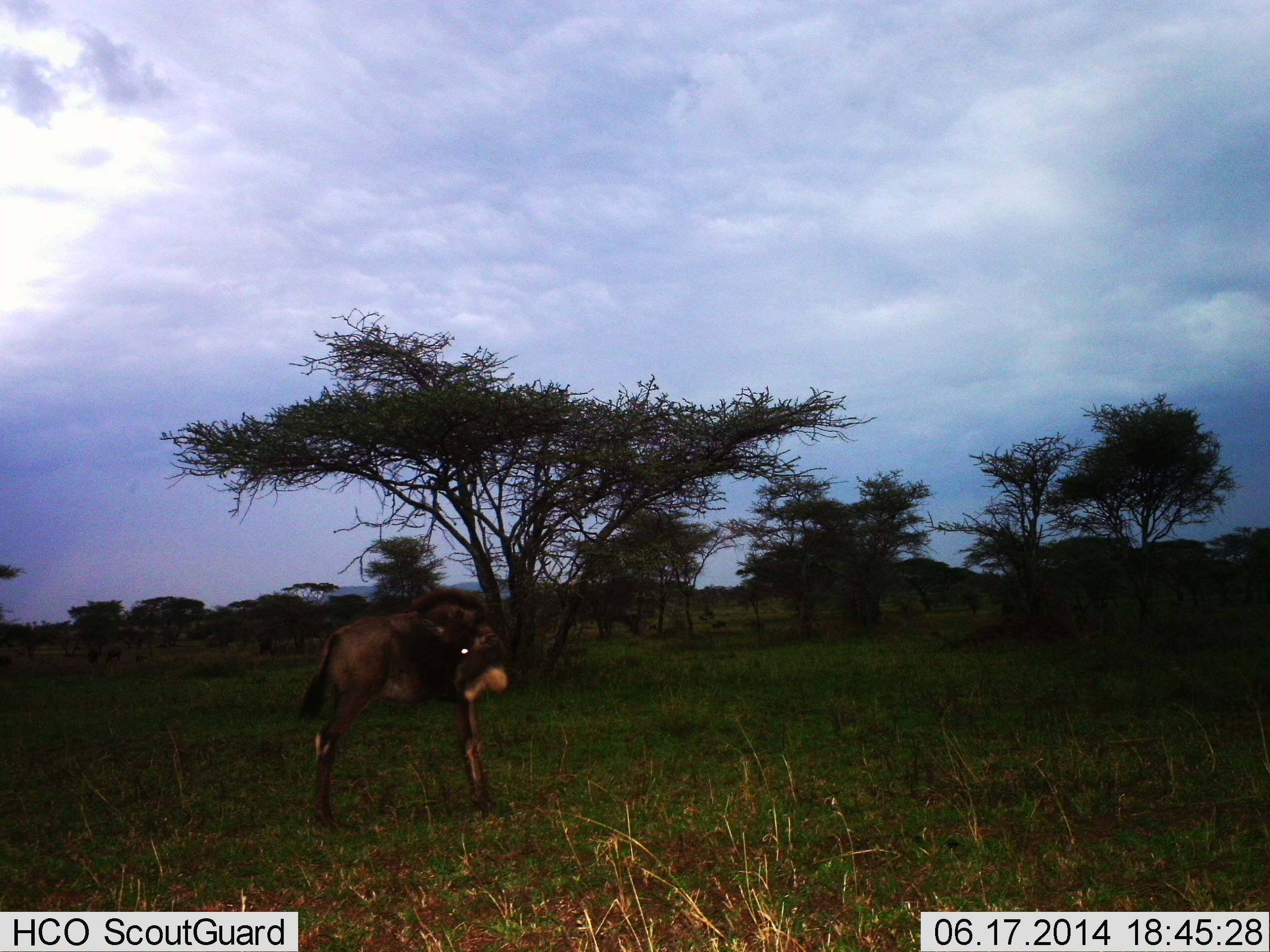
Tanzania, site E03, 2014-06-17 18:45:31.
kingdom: Animalia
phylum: Chordata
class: Mammalia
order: Artiodactyla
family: Bovidae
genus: Connochaetes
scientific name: Connochaetes taurinus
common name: blue wildebeest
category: wildebeest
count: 1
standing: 80%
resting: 10%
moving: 10%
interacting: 0%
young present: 30%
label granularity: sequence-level